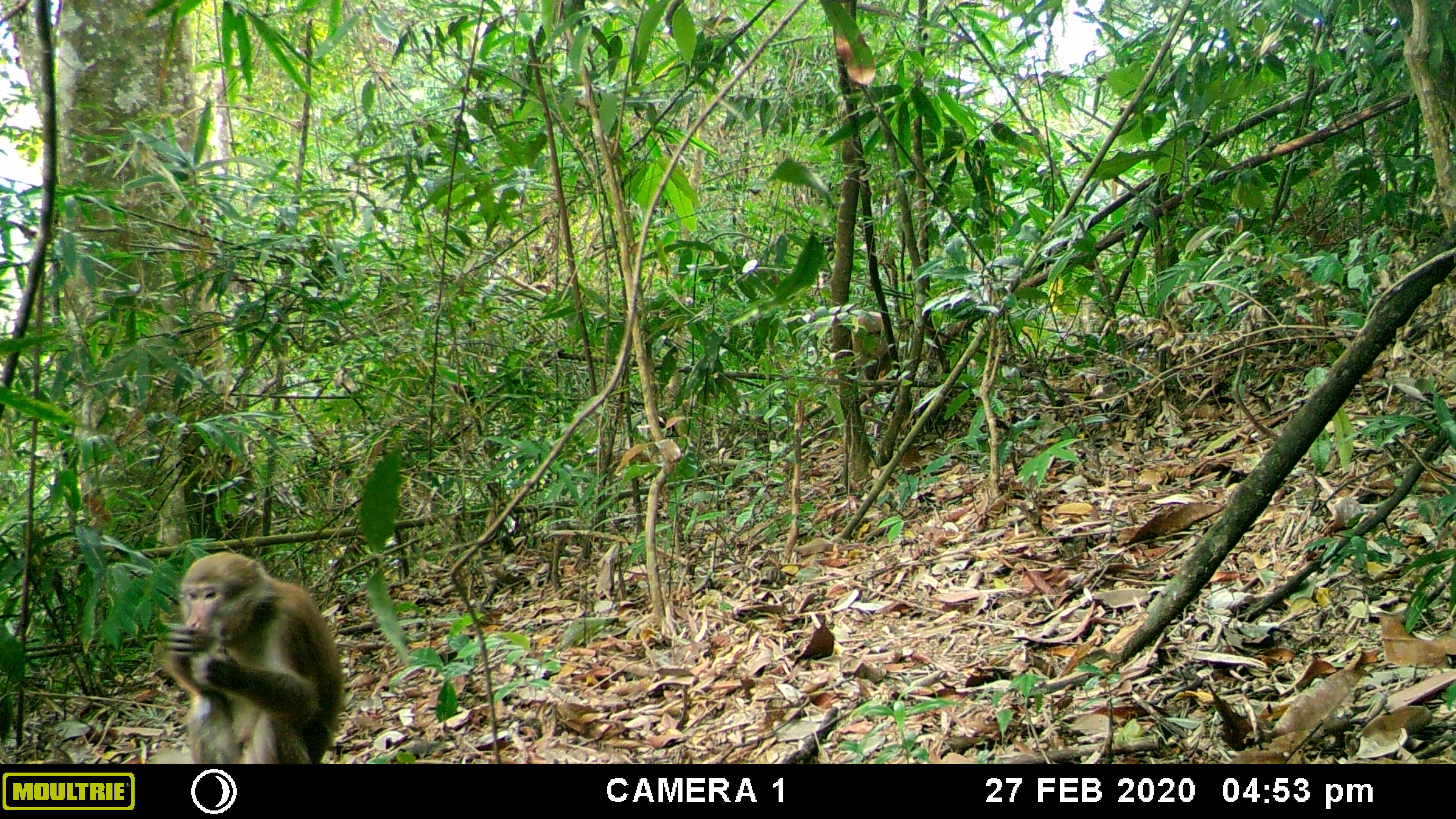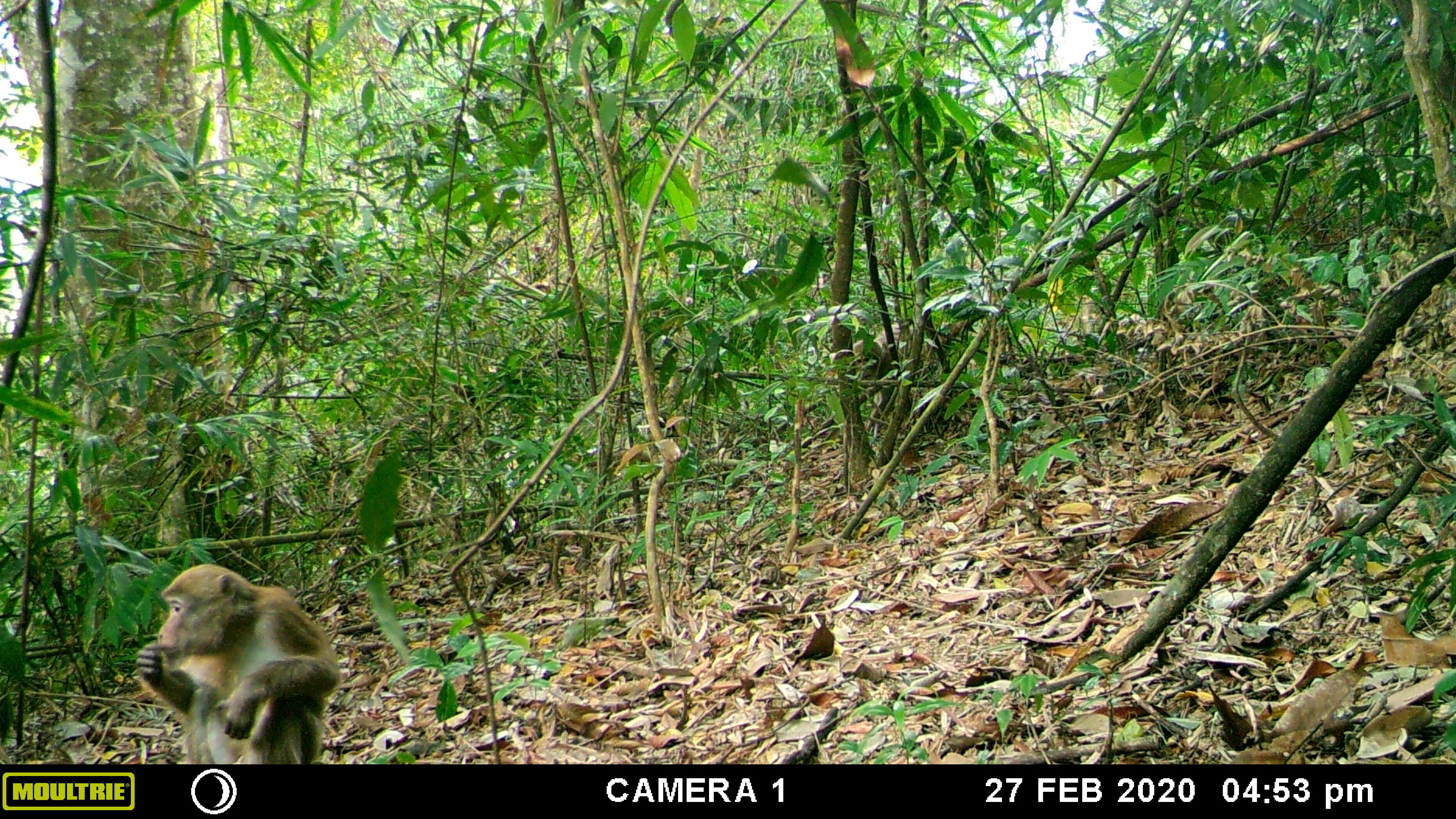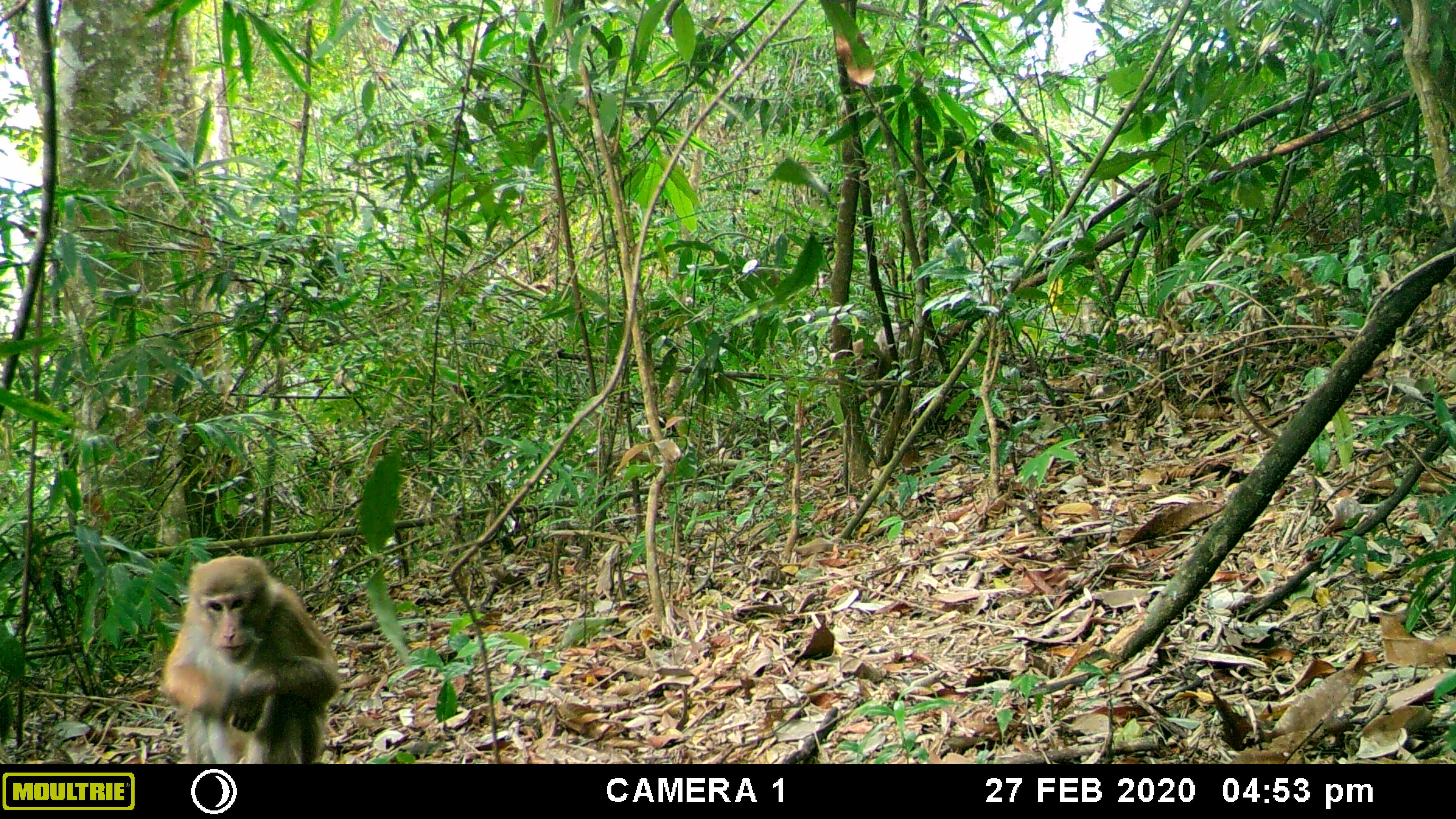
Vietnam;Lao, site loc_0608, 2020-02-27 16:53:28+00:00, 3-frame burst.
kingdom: Animalia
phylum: Chordata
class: Mammalia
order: Primates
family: Cercopithecidae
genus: Macaca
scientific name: Macaca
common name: macaques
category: assam or rhesus macaque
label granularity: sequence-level